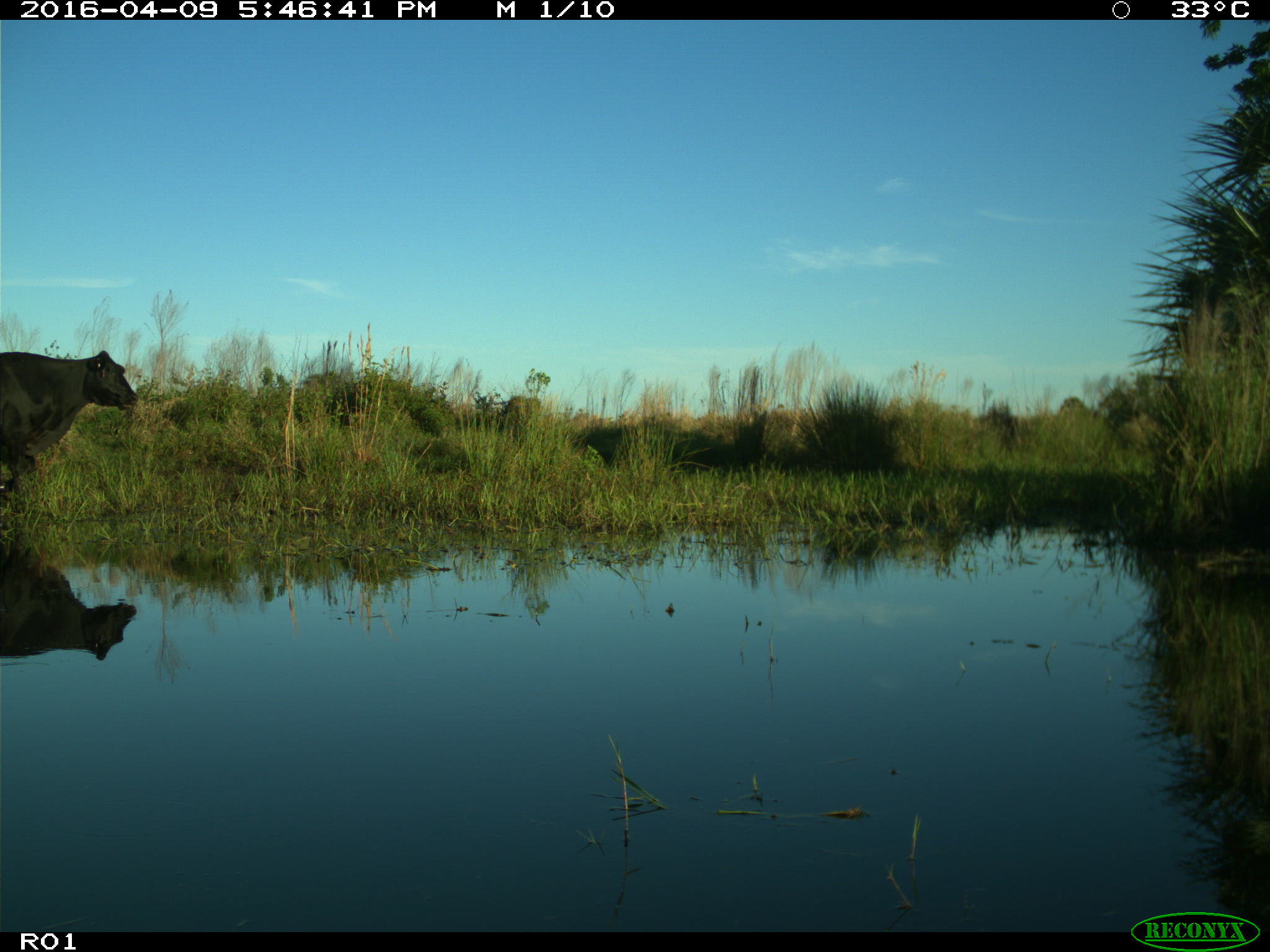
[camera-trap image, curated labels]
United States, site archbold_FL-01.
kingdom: Animalia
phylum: Chordata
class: Mammalia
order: Artiodactyla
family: Bovidae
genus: Bos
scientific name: Bos taurus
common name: domestic cow